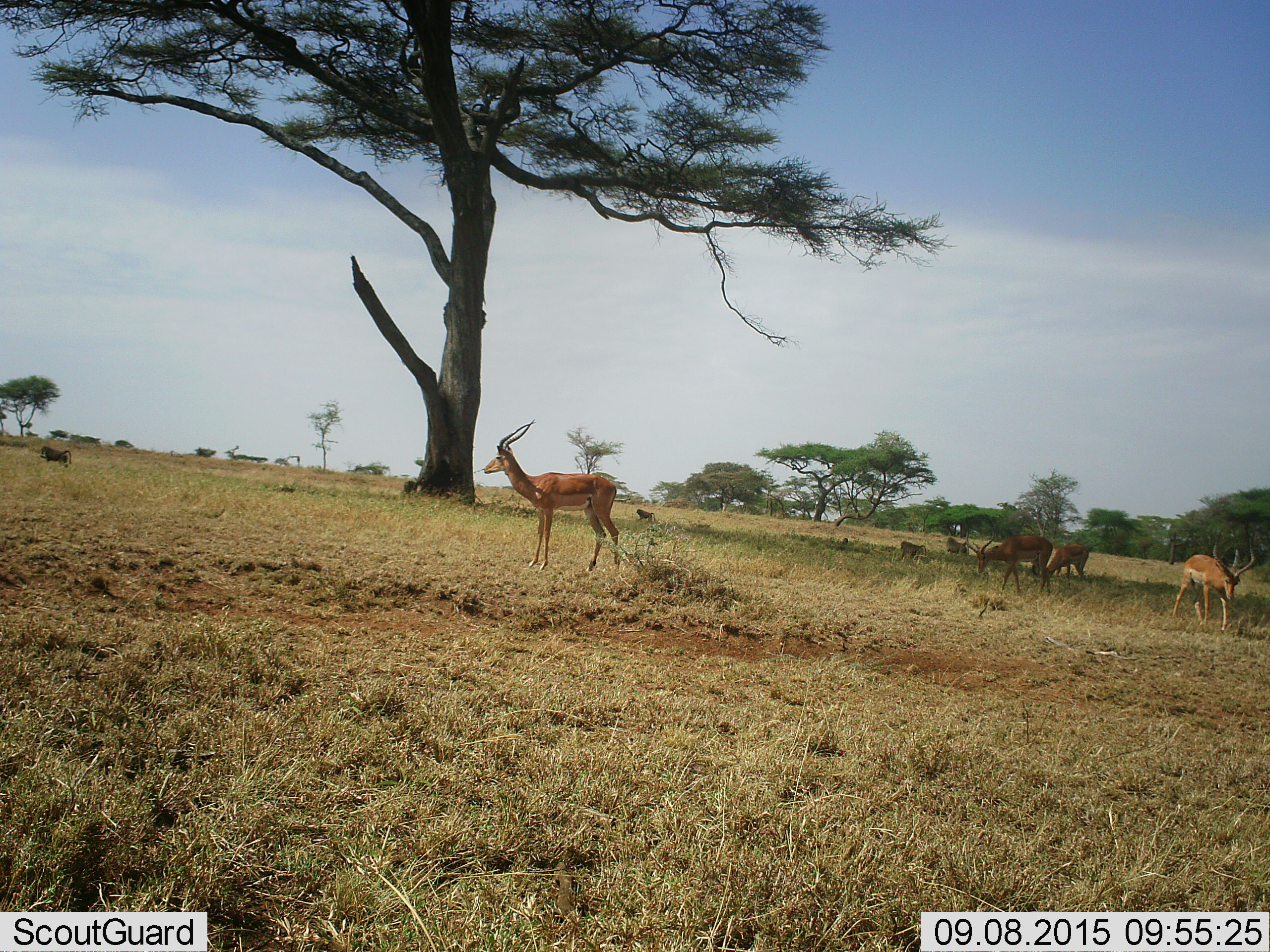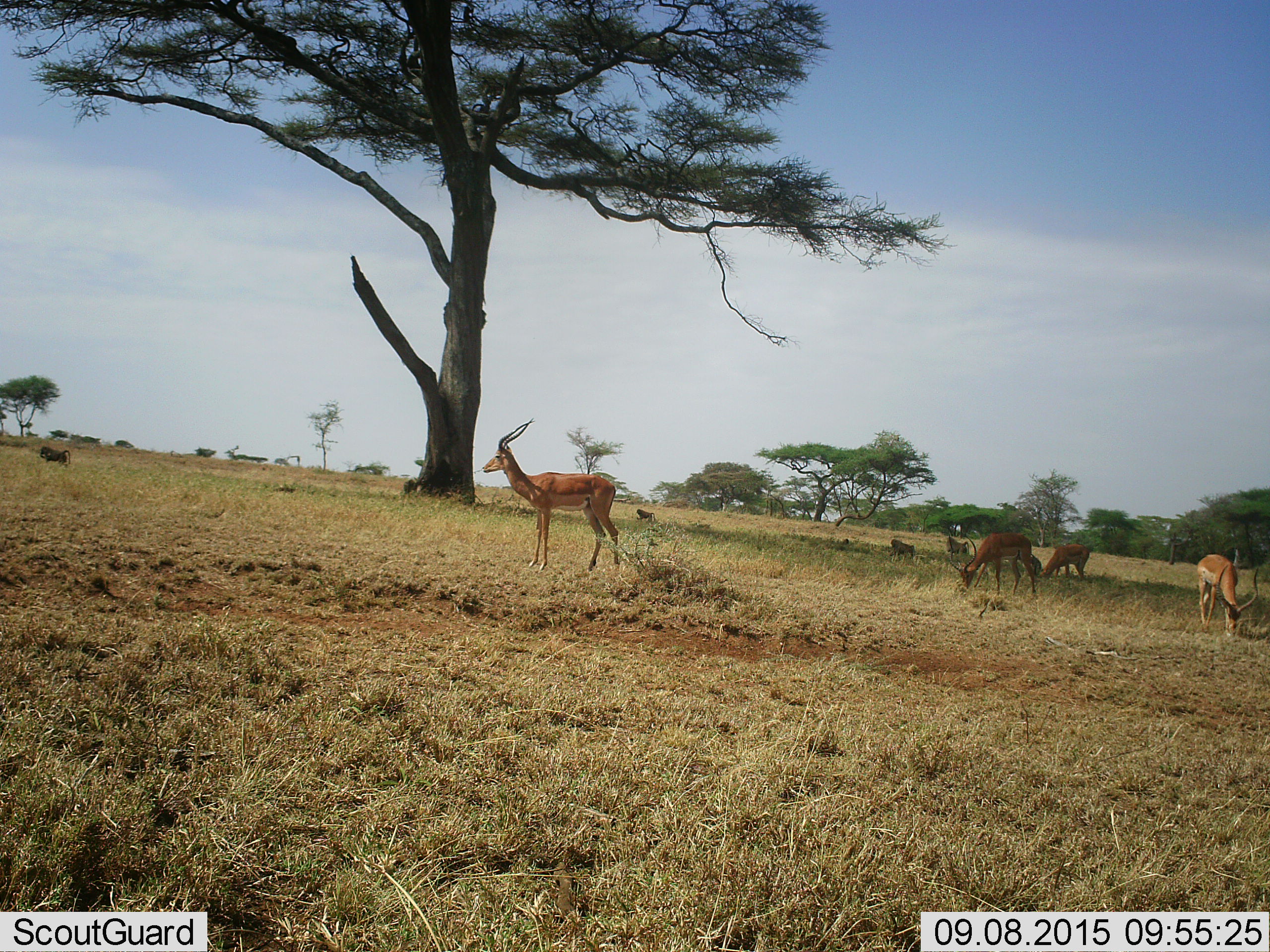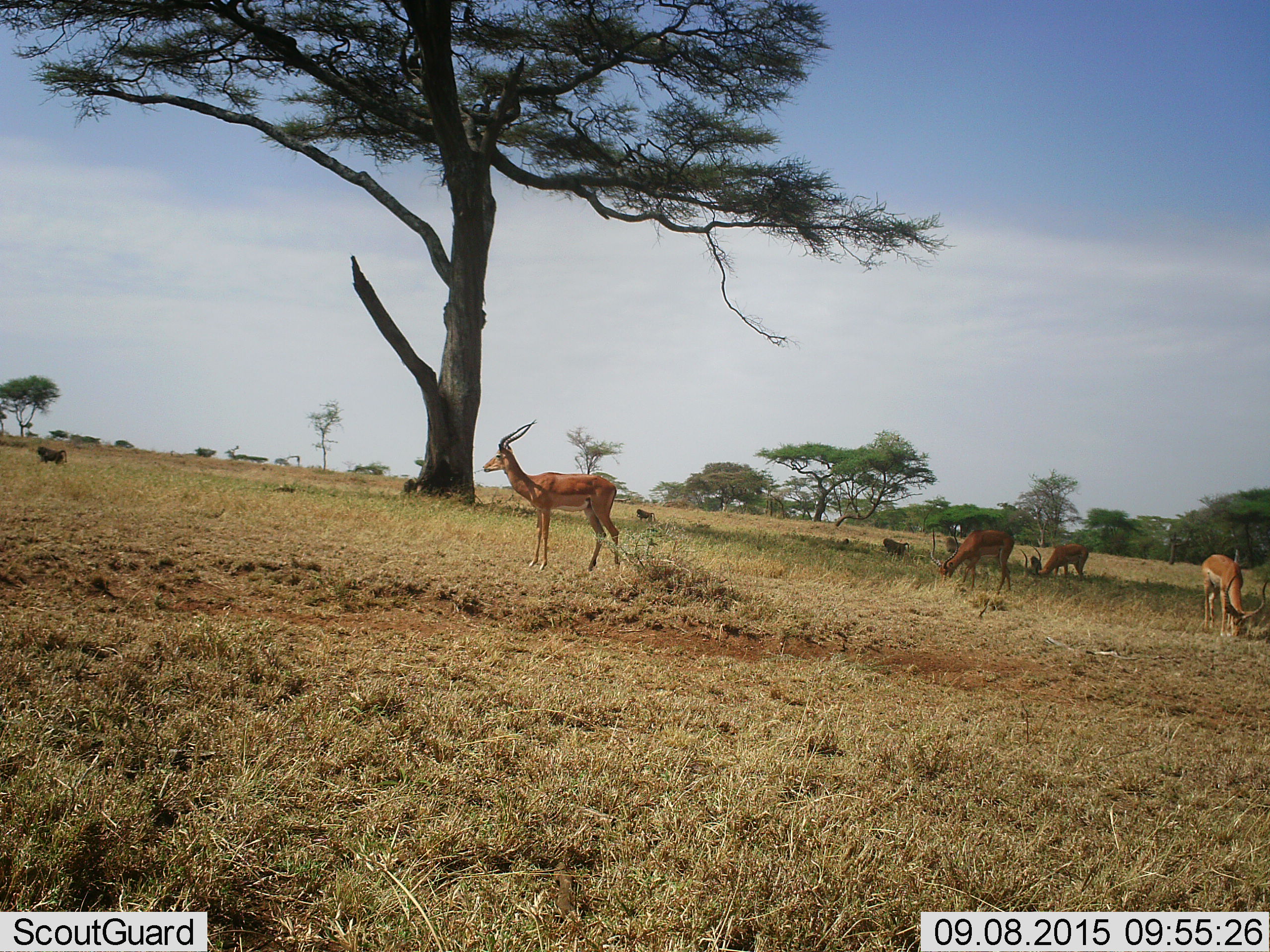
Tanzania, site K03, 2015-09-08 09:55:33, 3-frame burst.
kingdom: Animalia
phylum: Chordata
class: Mammalia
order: Primates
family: Cercopithecidae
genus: Papio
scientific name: Papio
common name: baboon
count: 5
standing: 62%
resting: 25%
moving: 88%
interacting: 0%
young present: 25%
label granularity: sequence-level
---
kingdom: Animalia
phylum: Chordata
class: Mammalia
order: Artiodactyla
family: Bovidae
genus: Aepyceros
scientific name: Aepyceros melampus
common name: impala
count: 4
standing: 83%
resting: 0%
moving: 33%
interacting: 0%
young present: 0%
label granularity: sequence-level